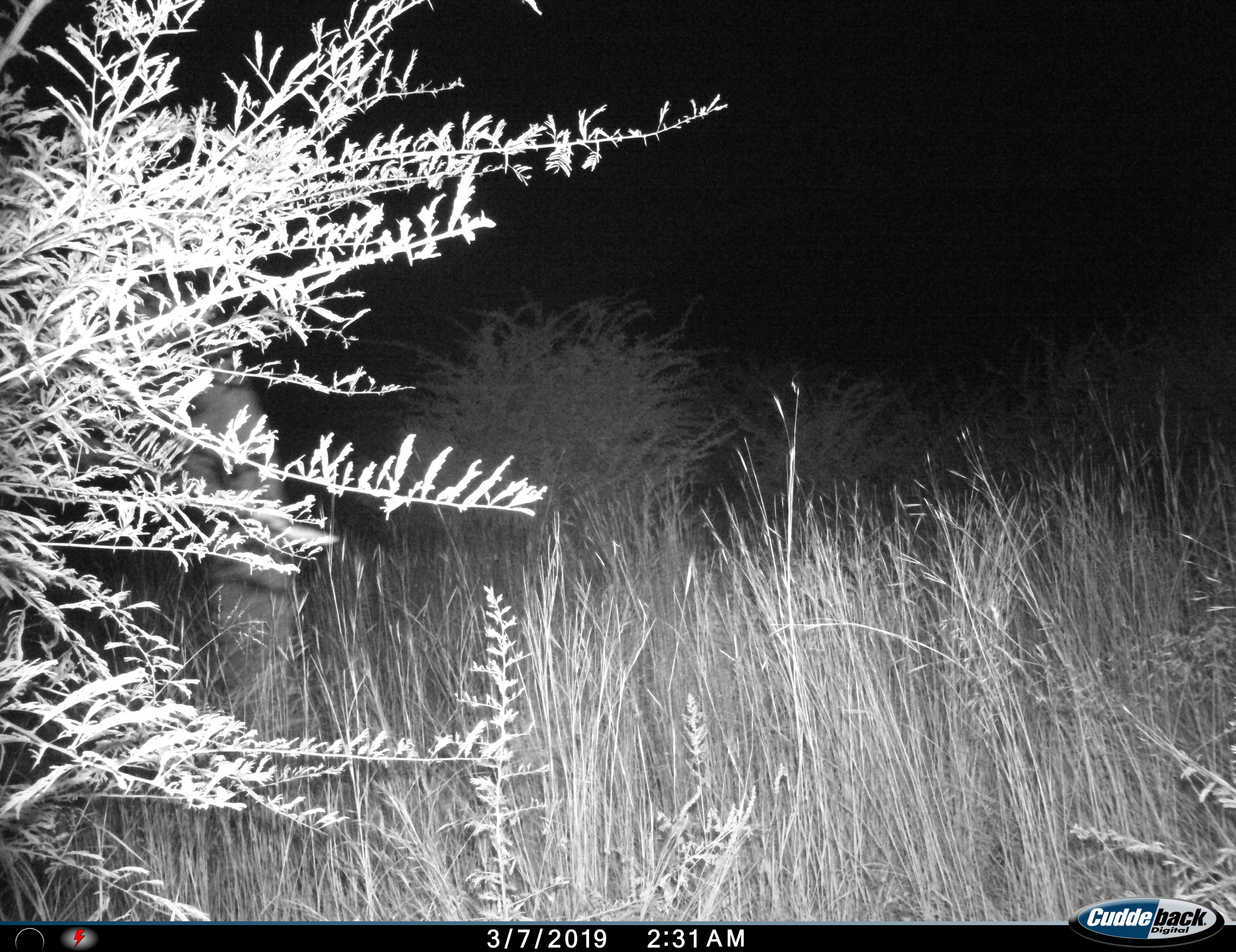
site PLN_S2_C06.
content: unidentified animal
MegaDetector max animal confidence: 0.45